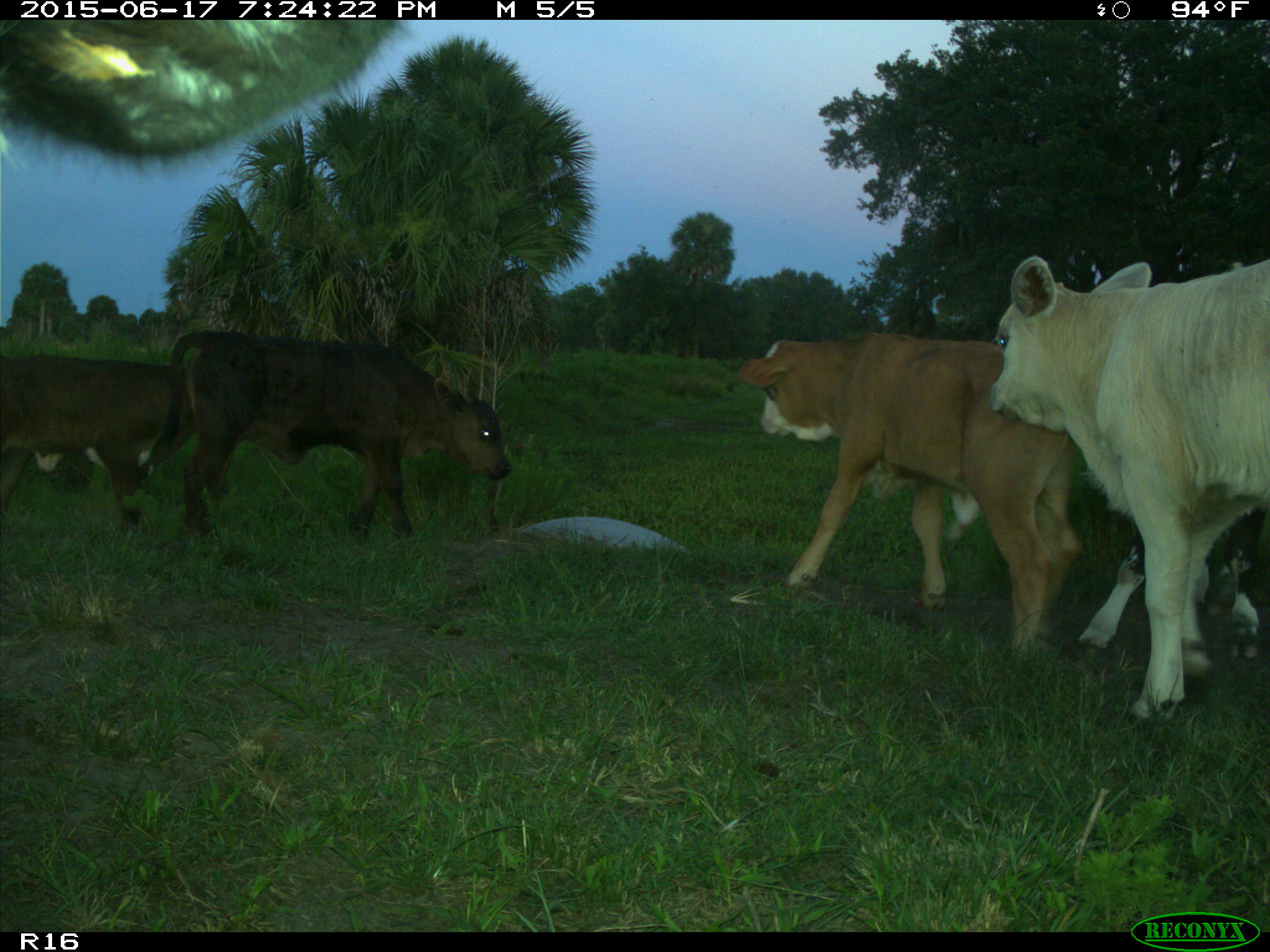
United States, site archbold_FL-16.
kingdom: Animalia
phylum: Chordata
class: Mammalia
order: Artiodactyla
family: Bovidae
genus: Bos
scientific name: Bos taurus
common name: domestic cow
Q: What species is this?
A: Bos taurus (domestic cow).